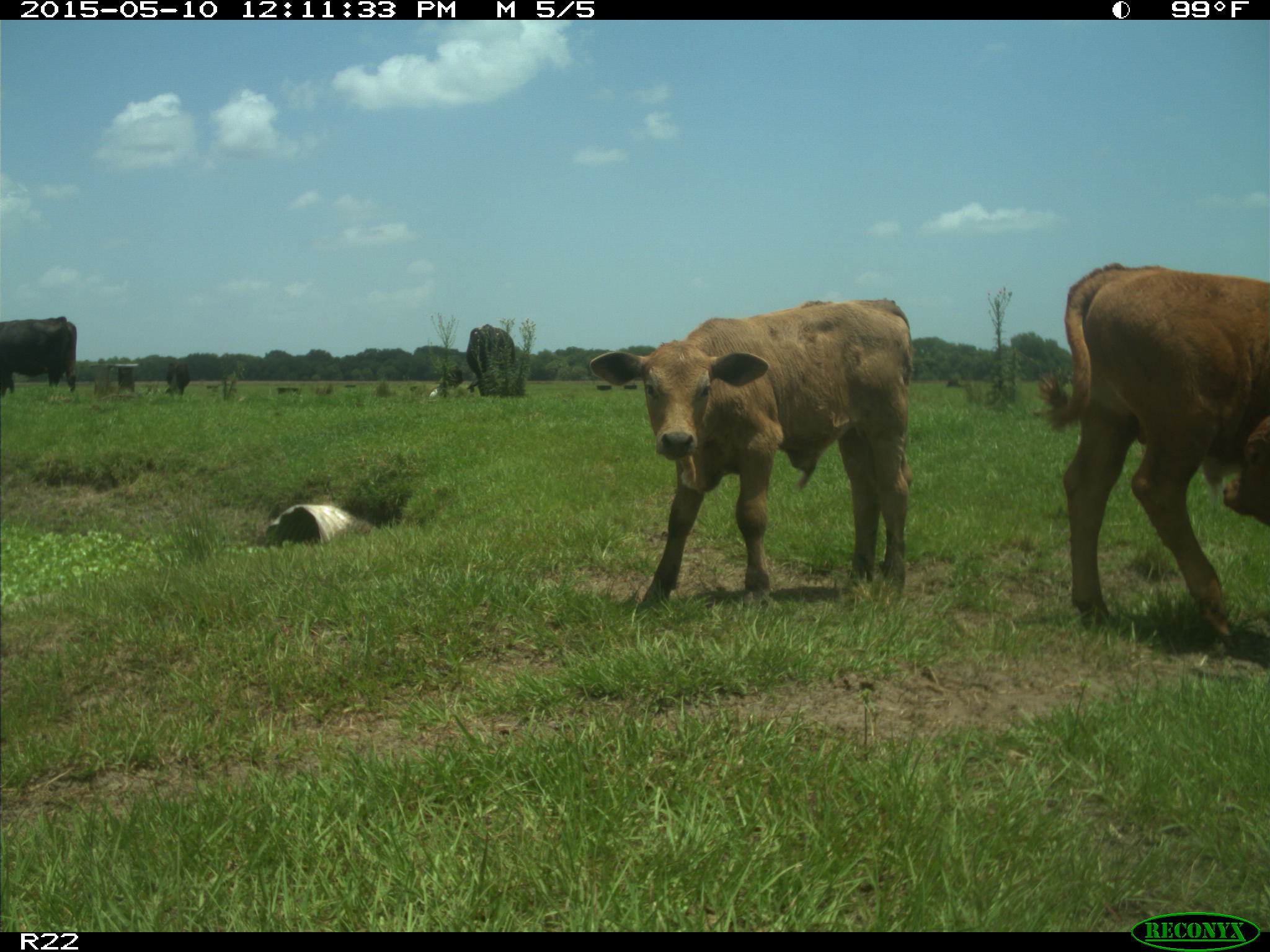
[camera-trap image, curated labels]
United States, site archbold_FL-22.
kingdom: Animalia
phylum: Chordata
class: Mammalia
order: Artiodactyla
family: Bovidae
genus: Bos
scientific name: Bos taurus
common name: domestic cow